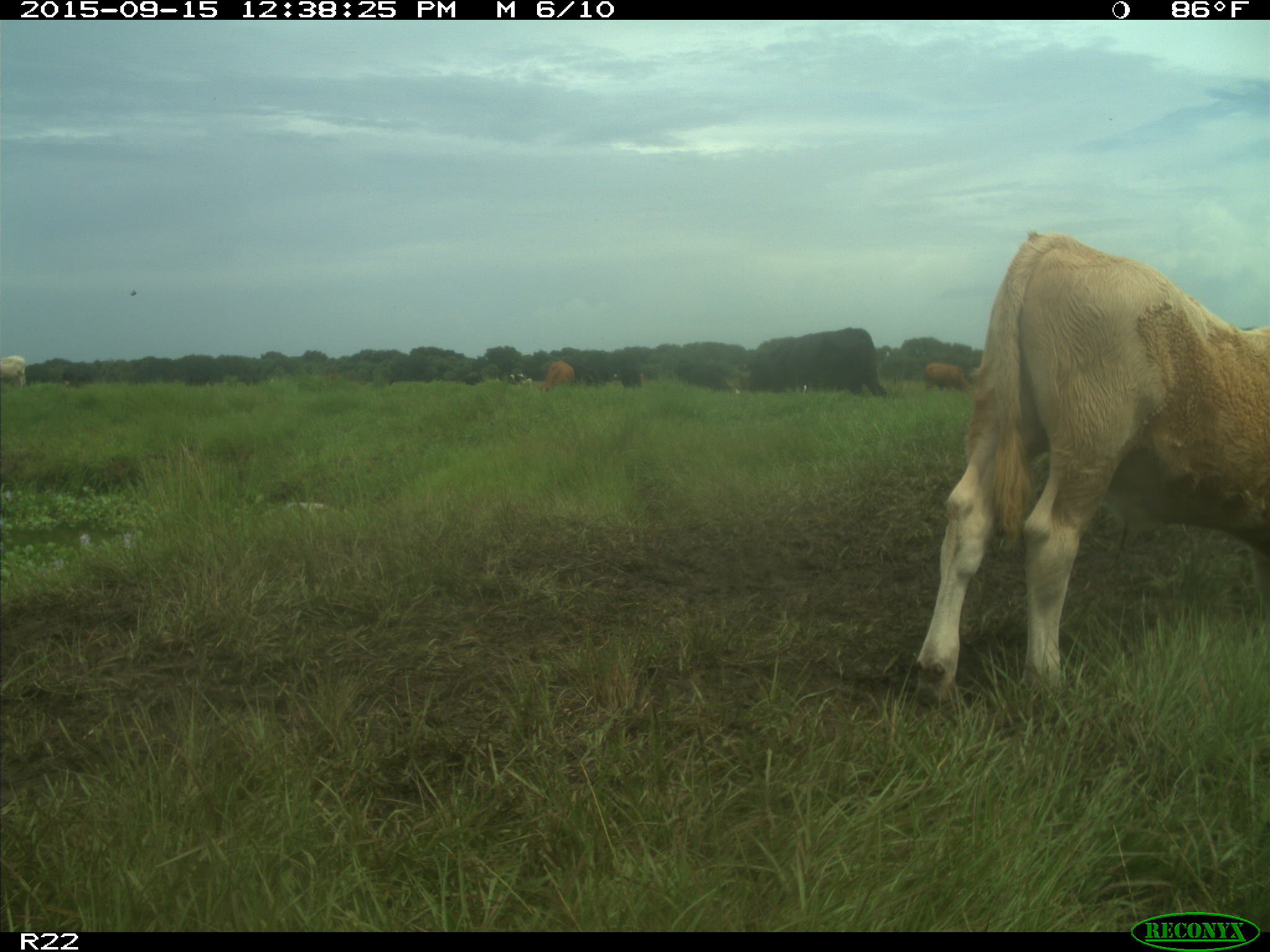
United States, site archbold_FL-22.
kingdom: Animalia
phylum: Chordata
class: Mammalia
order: Artiodactyla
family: Bovidae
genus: Bos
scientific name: Bos taurus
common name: domestic cow